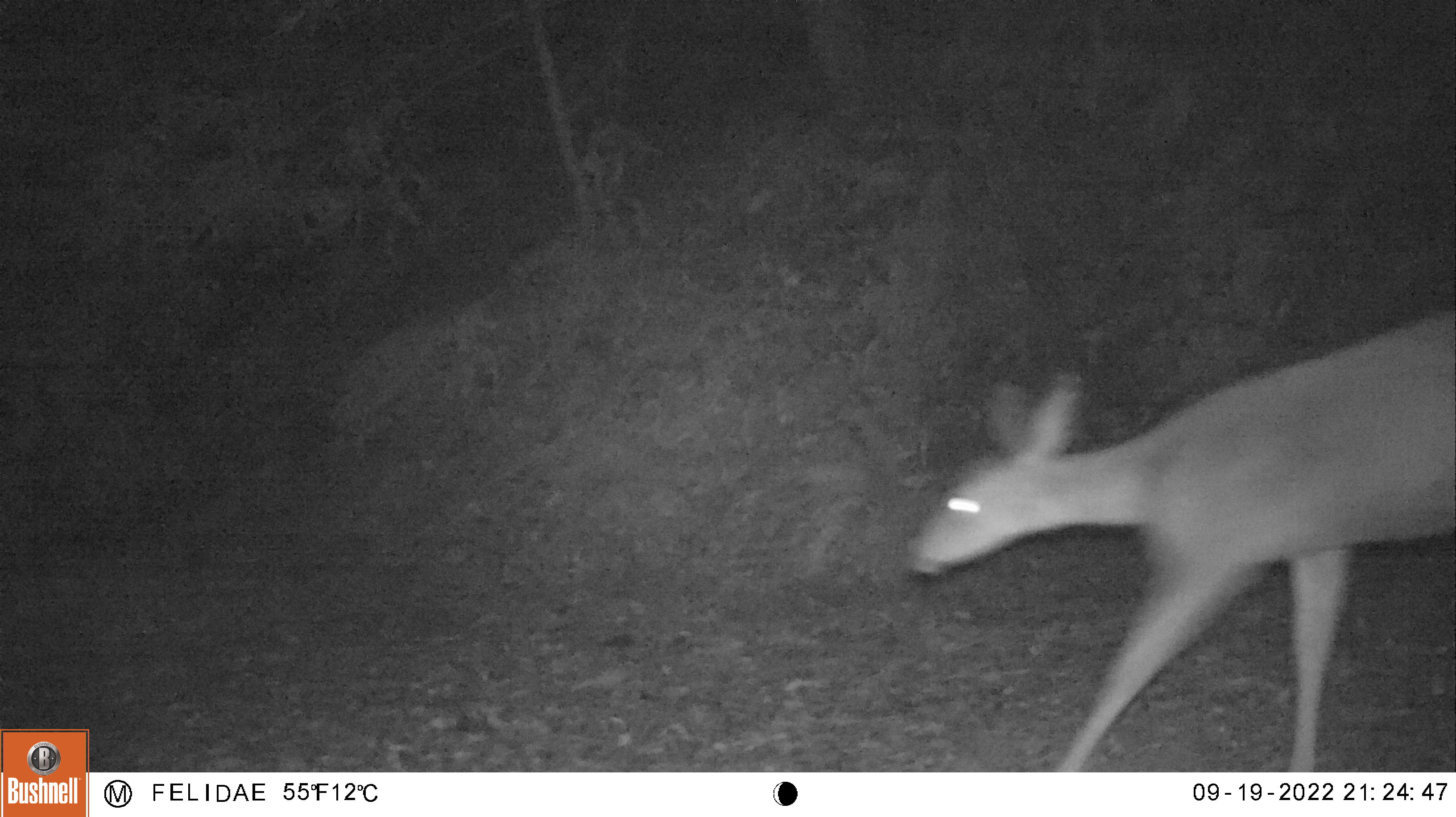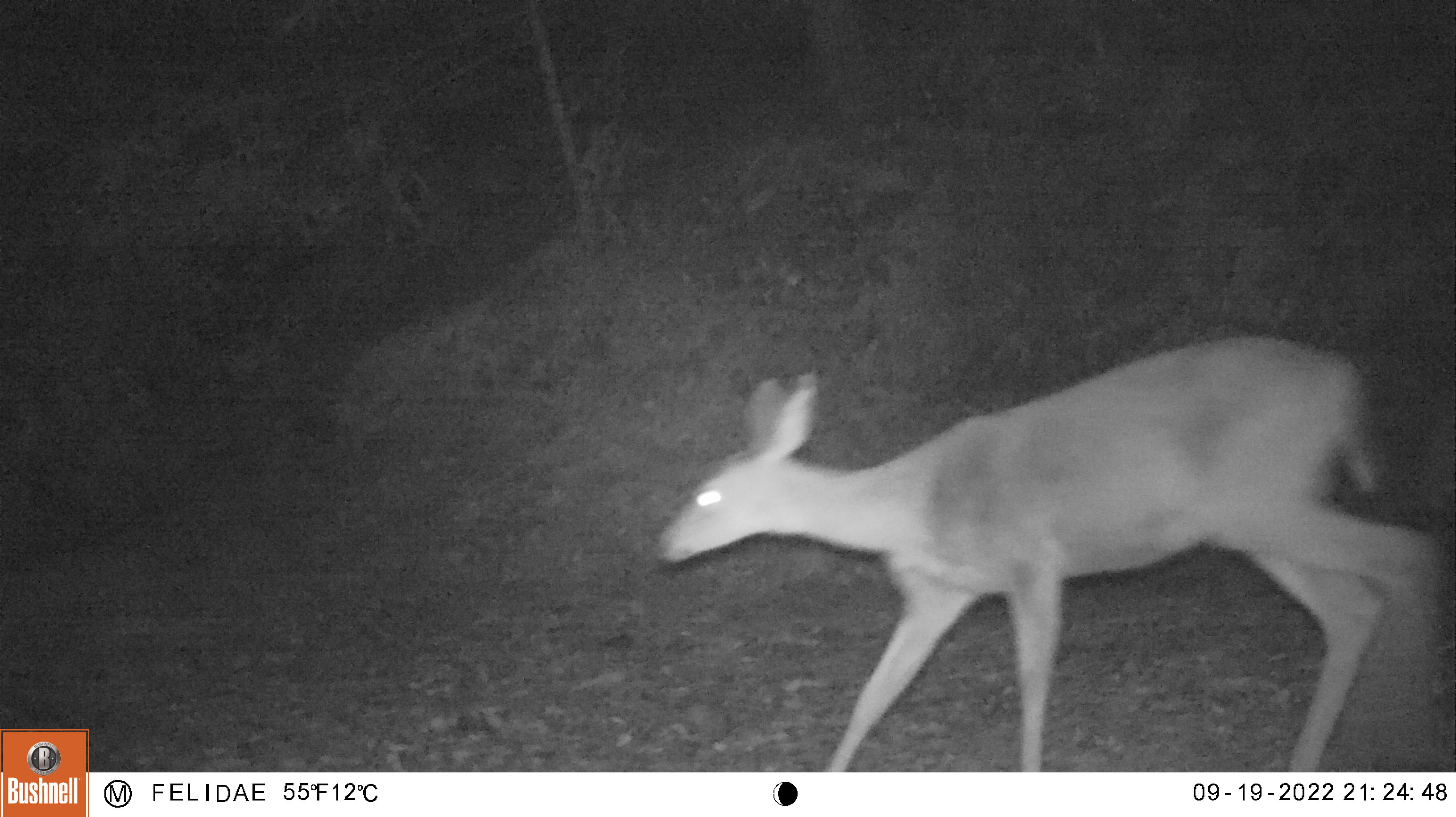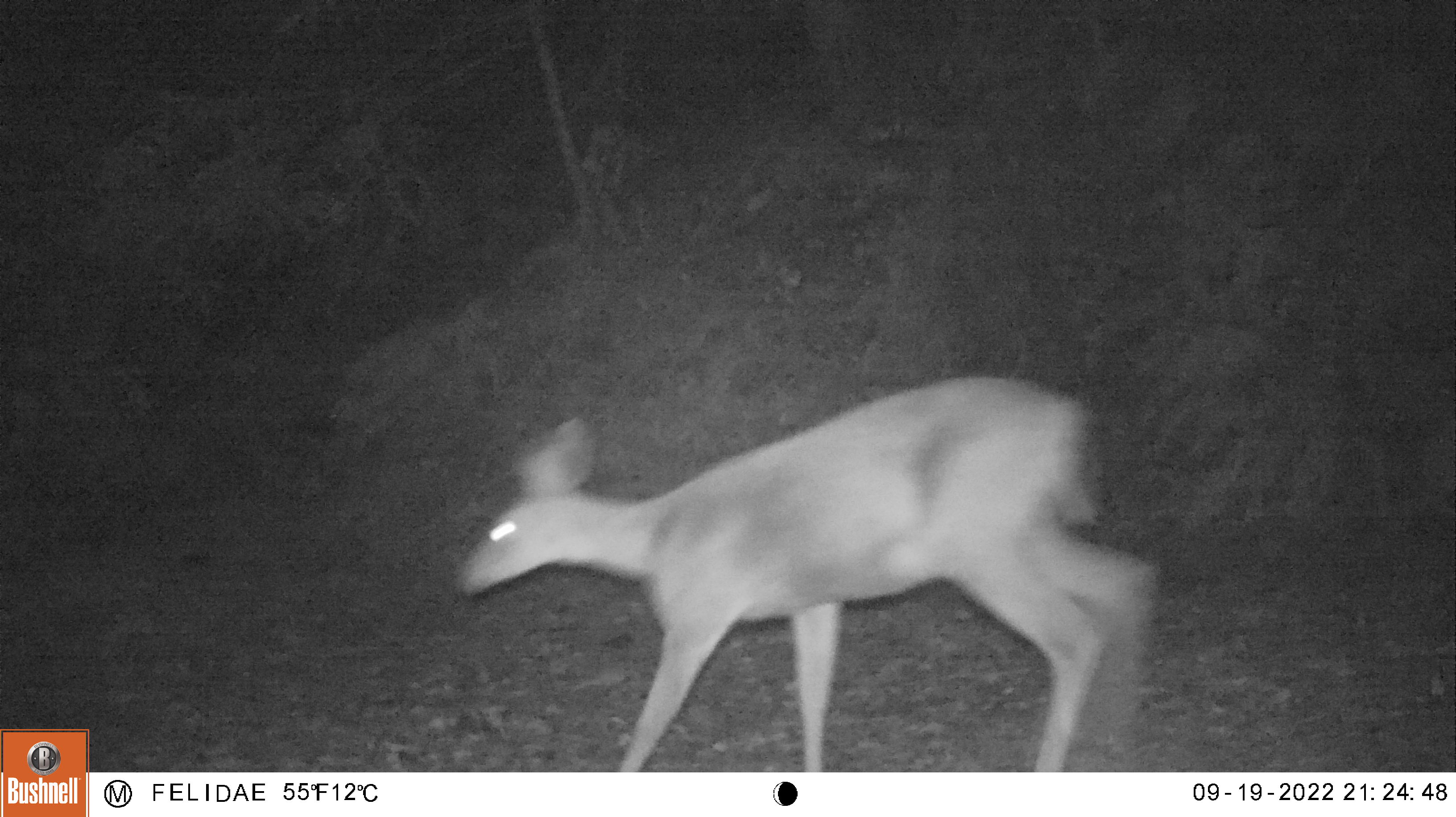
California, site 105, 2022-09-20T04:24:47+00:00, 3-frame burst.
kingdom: Animalia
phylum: Chordata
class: Mammalia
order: Artiodactyla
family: Cervidae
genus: Odocoileus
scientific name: Odocoileus hemionus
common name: mule deer